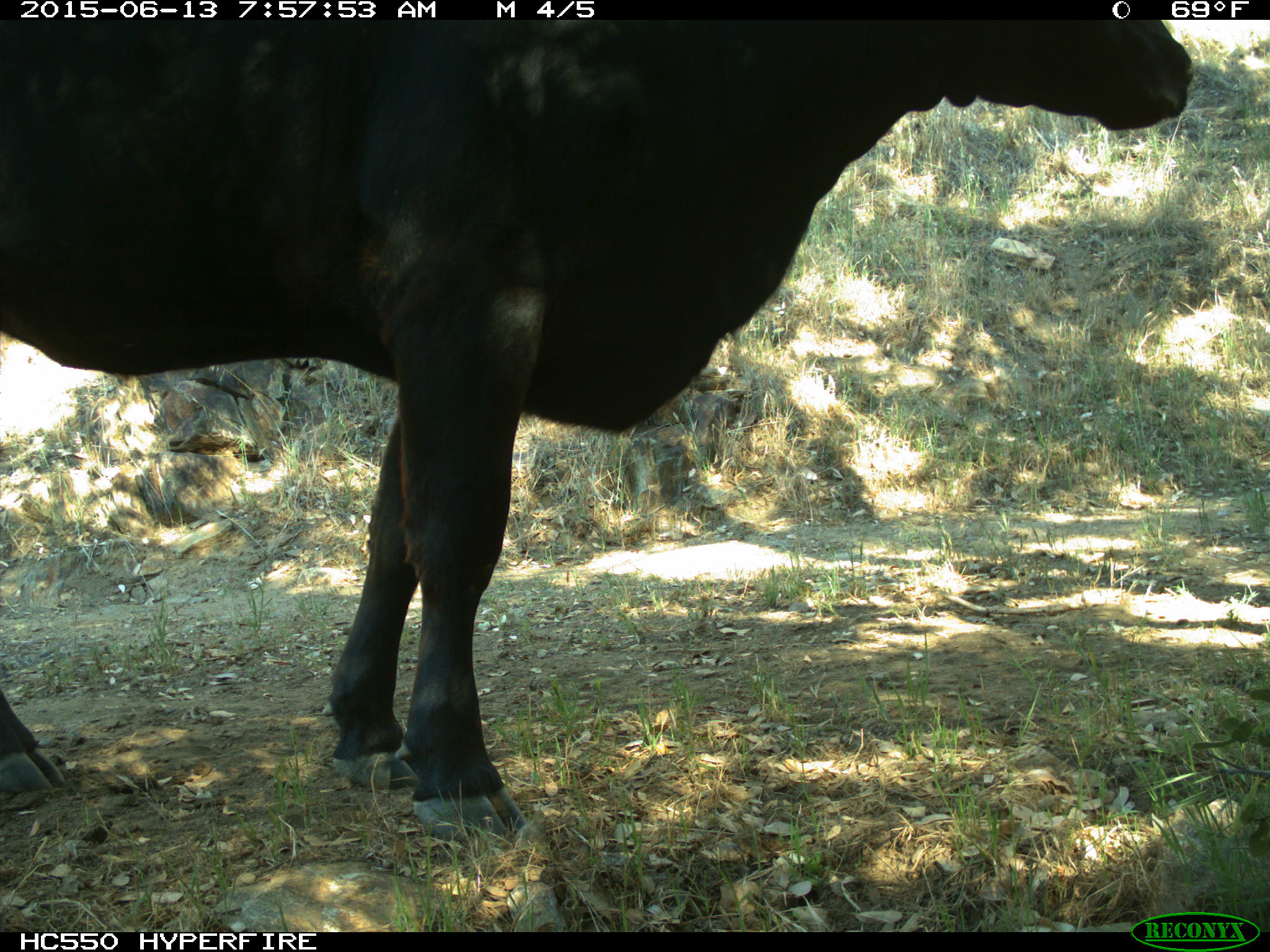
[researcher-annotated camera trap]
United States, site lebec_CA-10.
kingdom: Animalia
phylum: Chordata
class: Mammalia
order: Artiodactyla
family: Bovidae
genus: Bos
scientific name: Bos taurus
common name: domestic cow